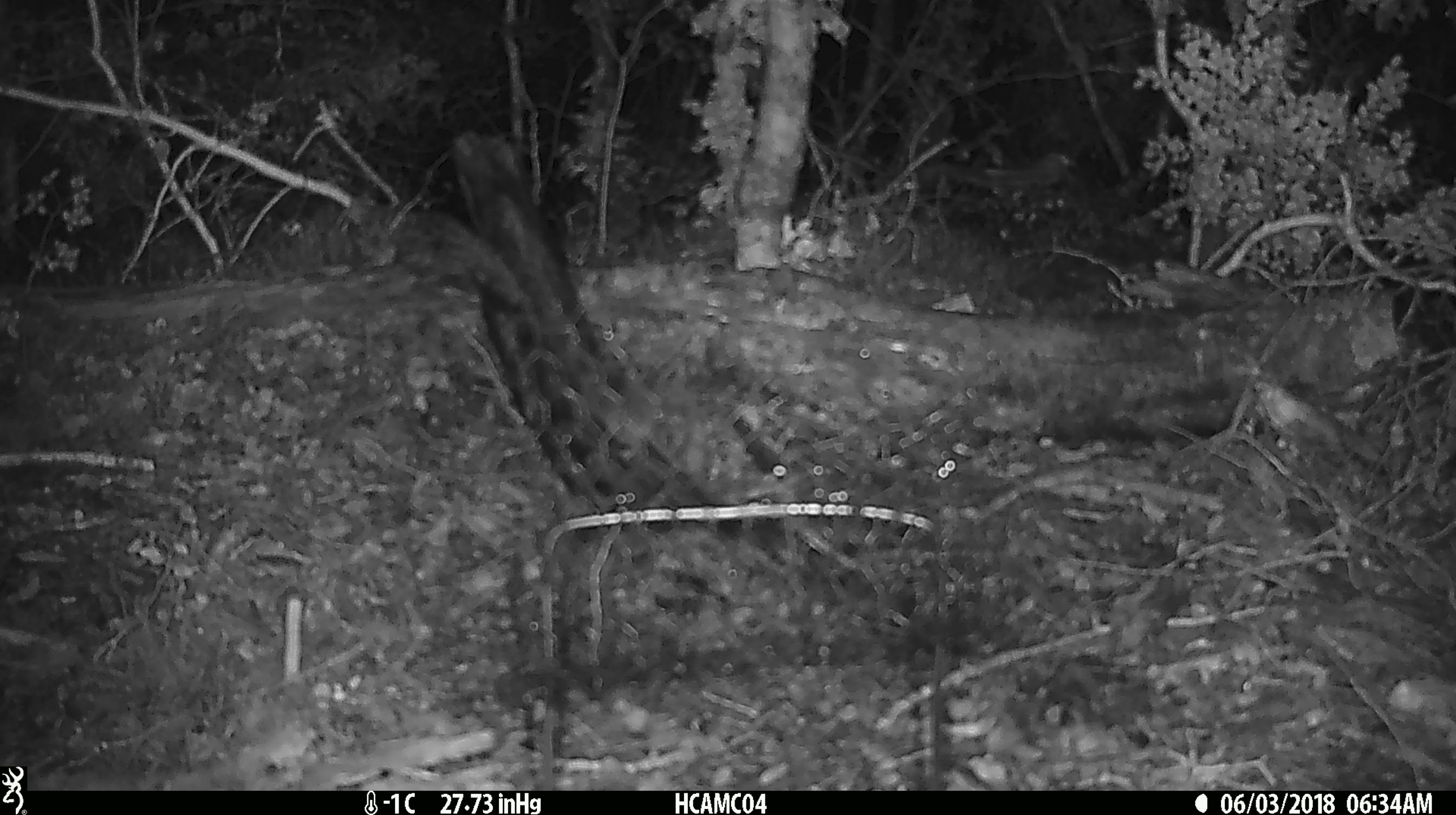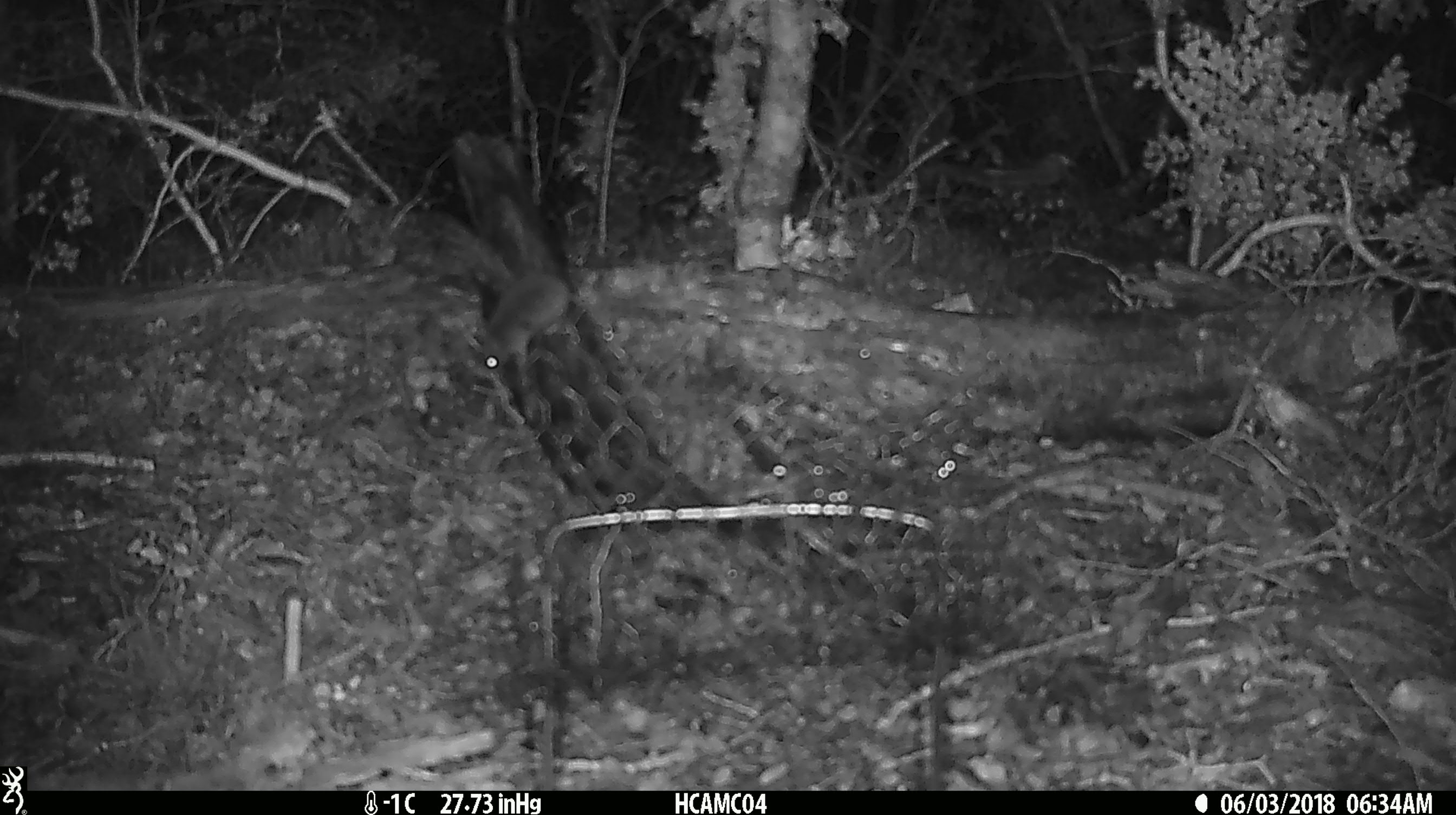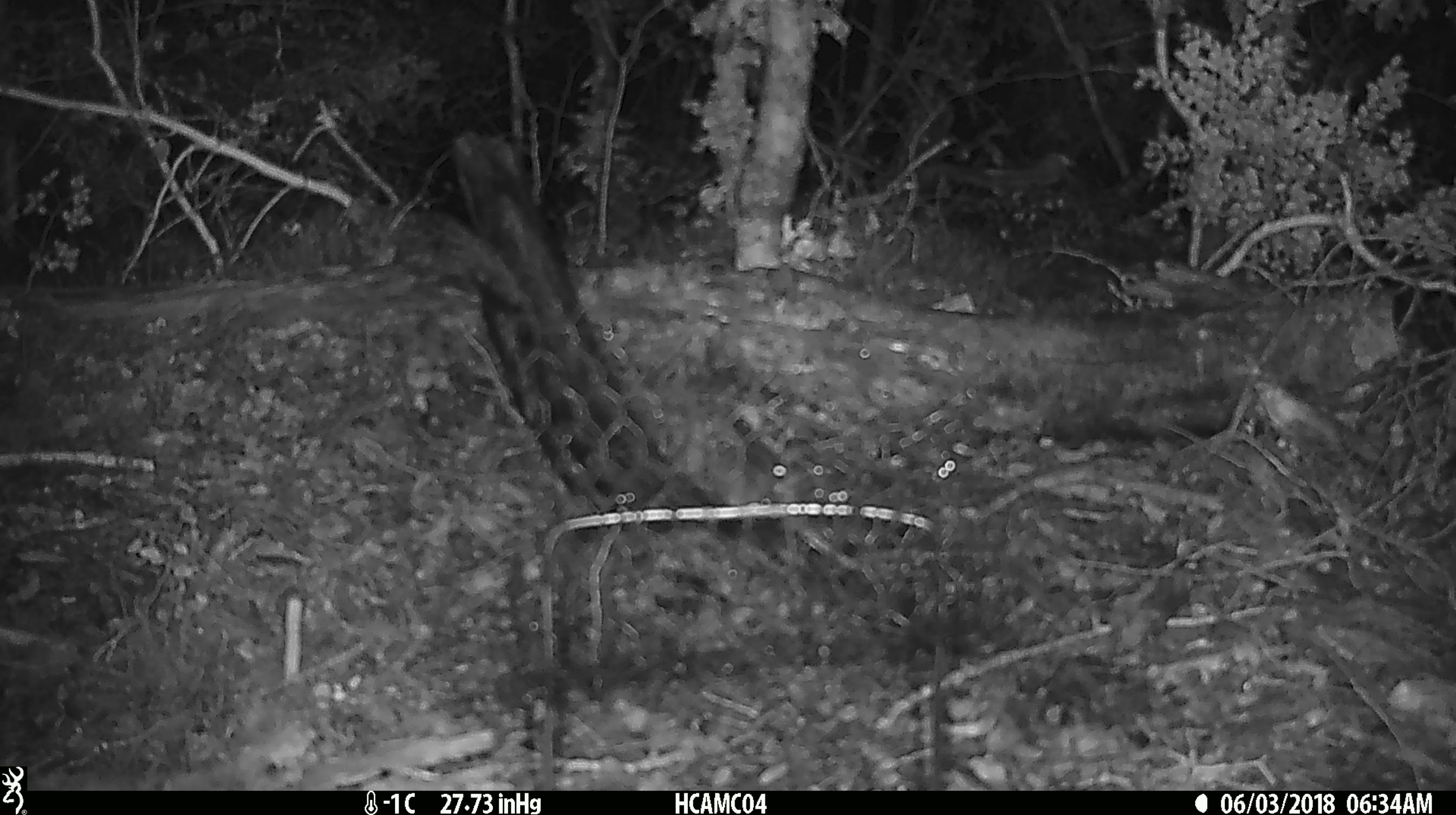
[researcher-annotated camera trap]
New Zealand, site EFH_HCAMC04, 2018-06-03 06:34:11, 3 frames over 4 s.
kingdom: Animalia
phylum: Chordata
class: Mammalia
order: Rodentia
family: Muridae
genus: Mus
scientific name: Mus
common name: mouse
Mouse (Mus).